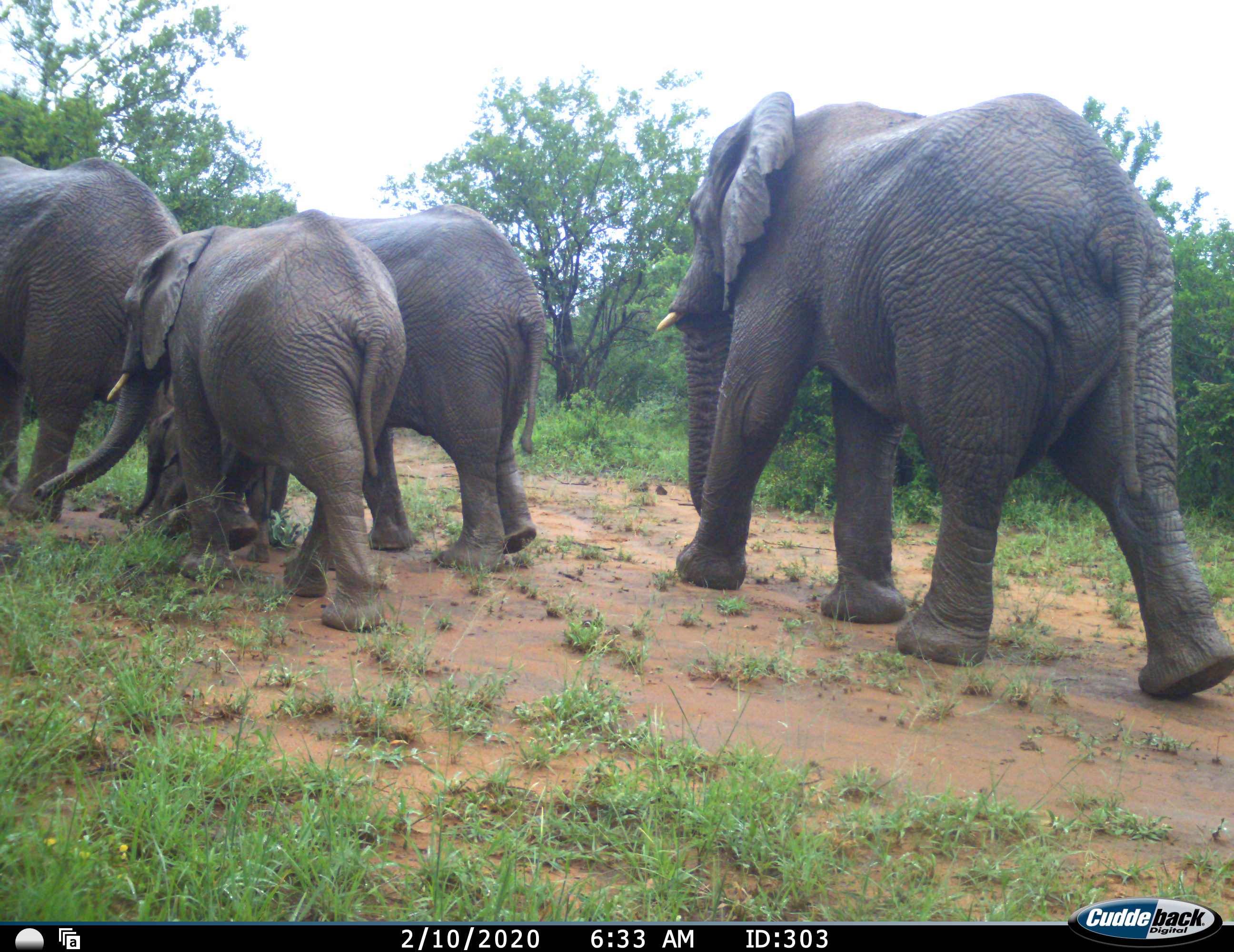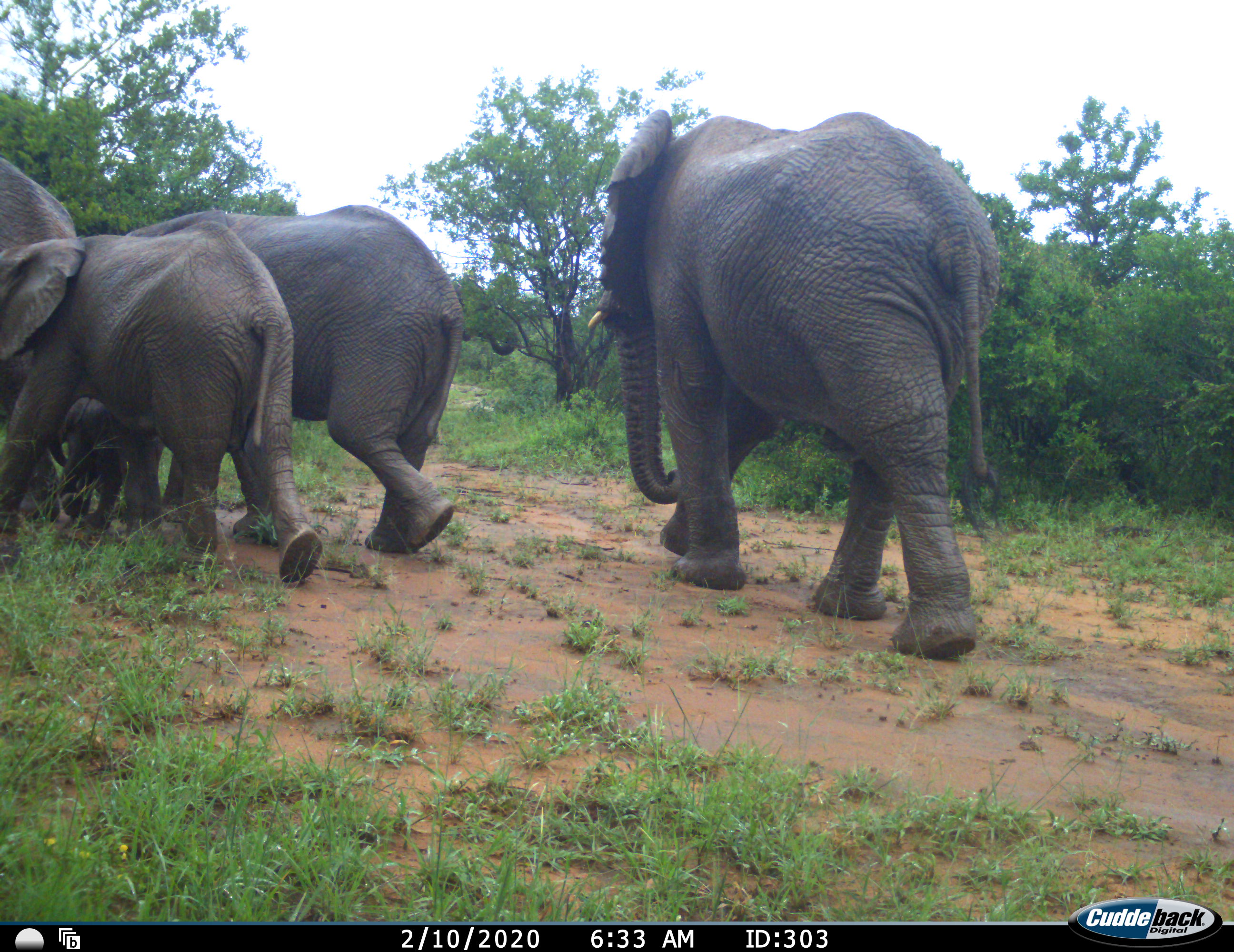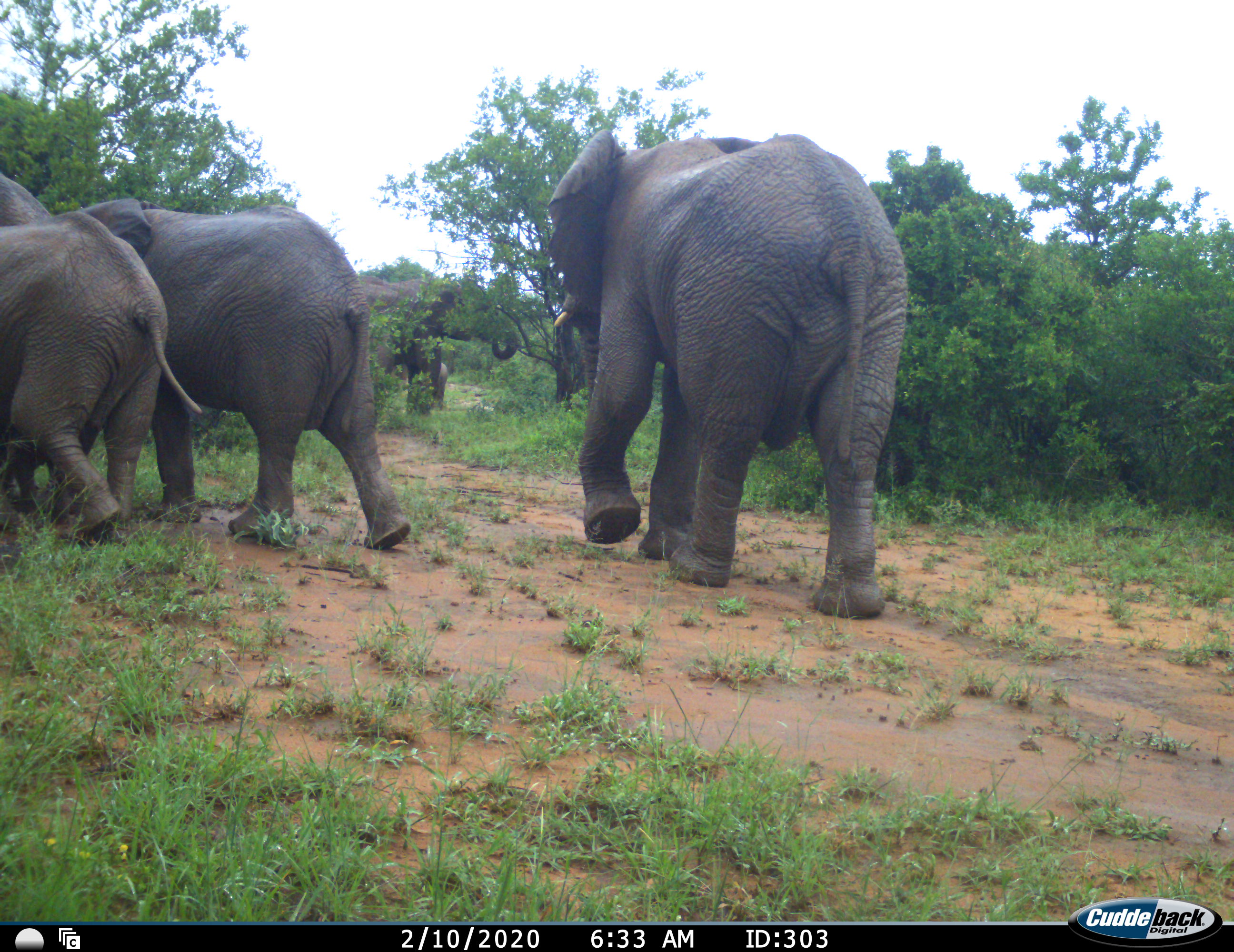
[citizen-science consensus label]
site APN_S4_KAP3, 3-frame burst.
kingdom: Animalia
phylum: Chordata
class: Mammalia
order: Proboscidea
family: Elephantidae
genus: Loxodonta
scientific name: Loxodonta africana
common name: african bush elephant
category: elephant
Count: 6.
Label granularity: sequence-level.